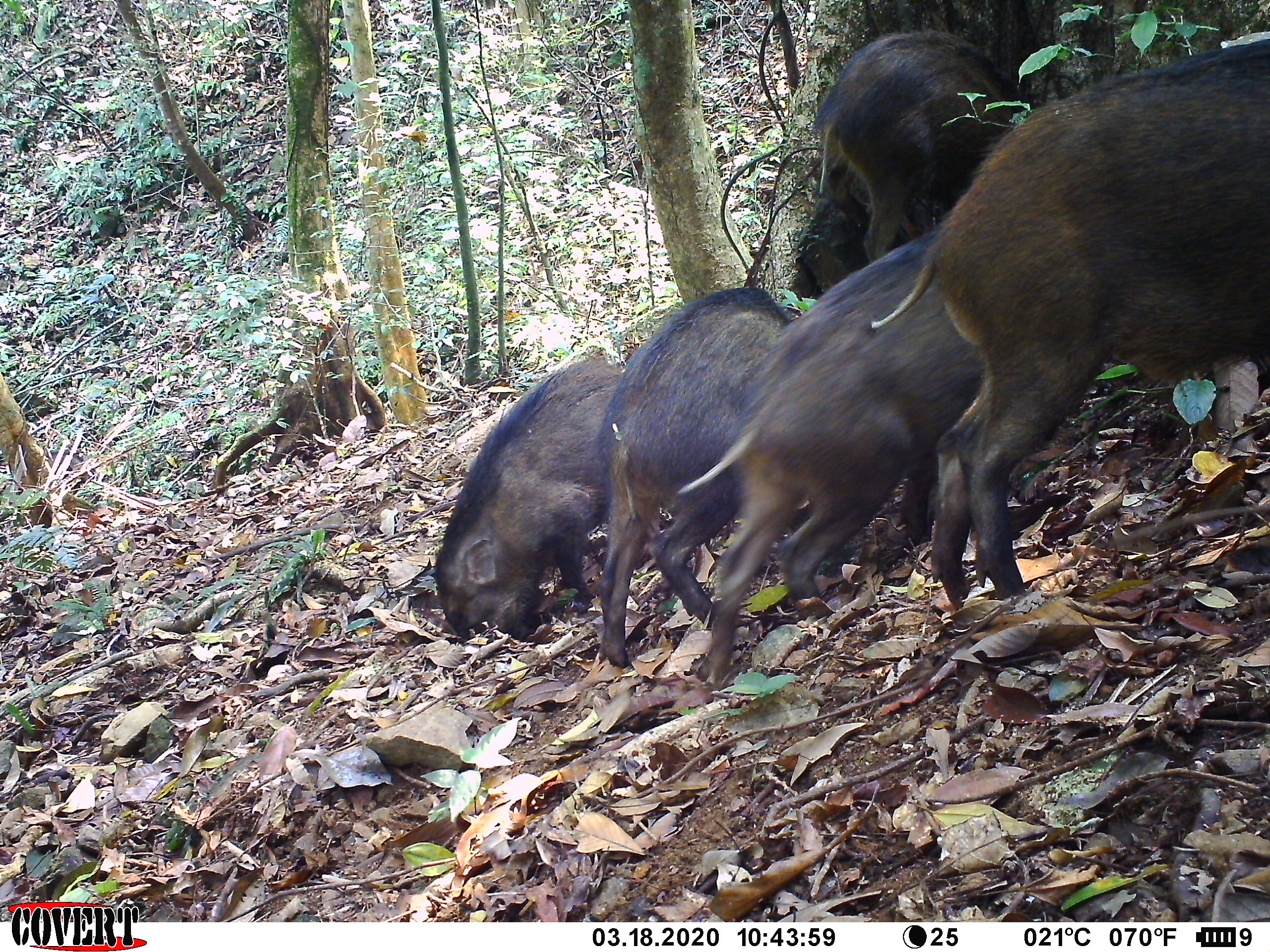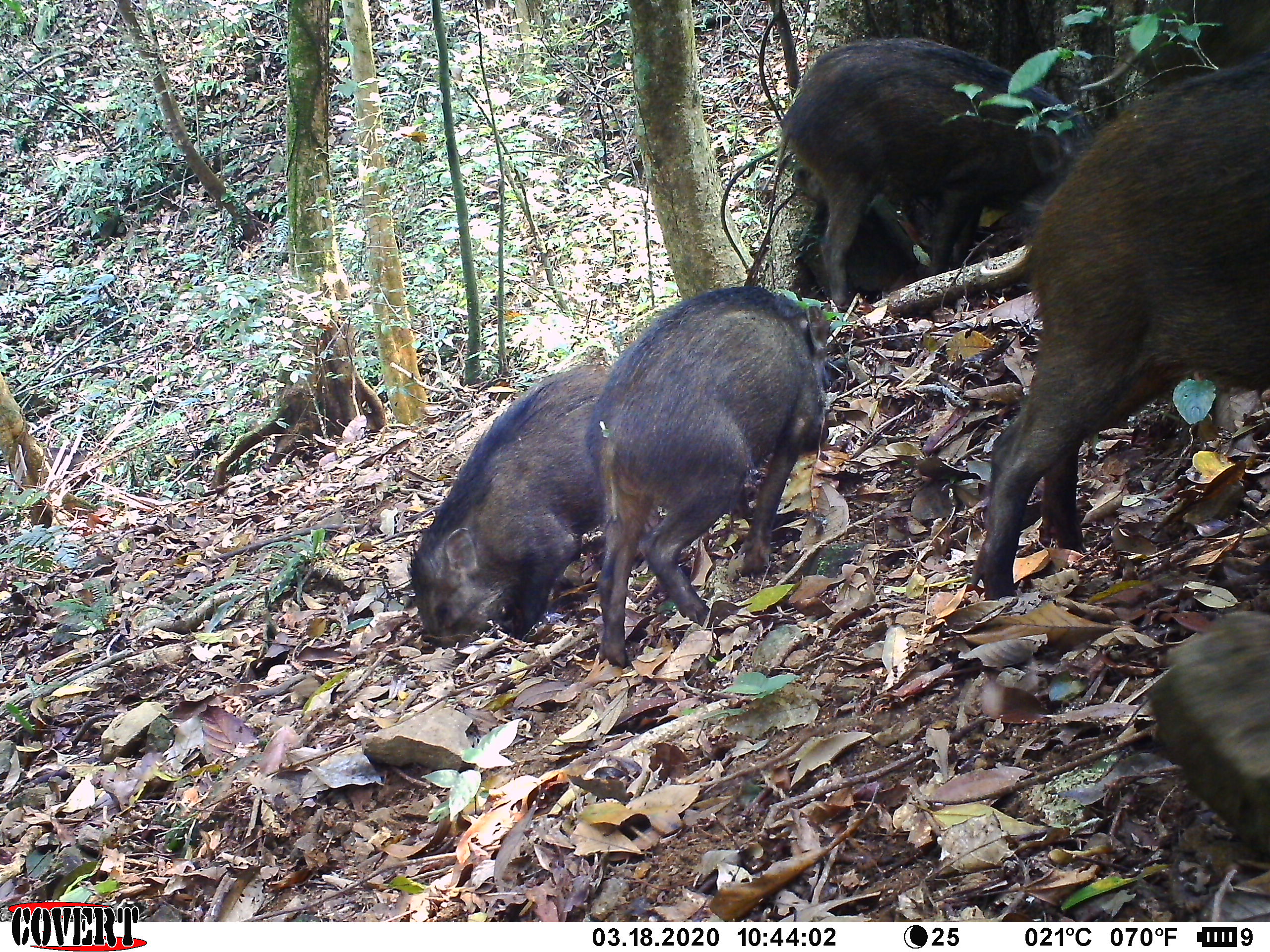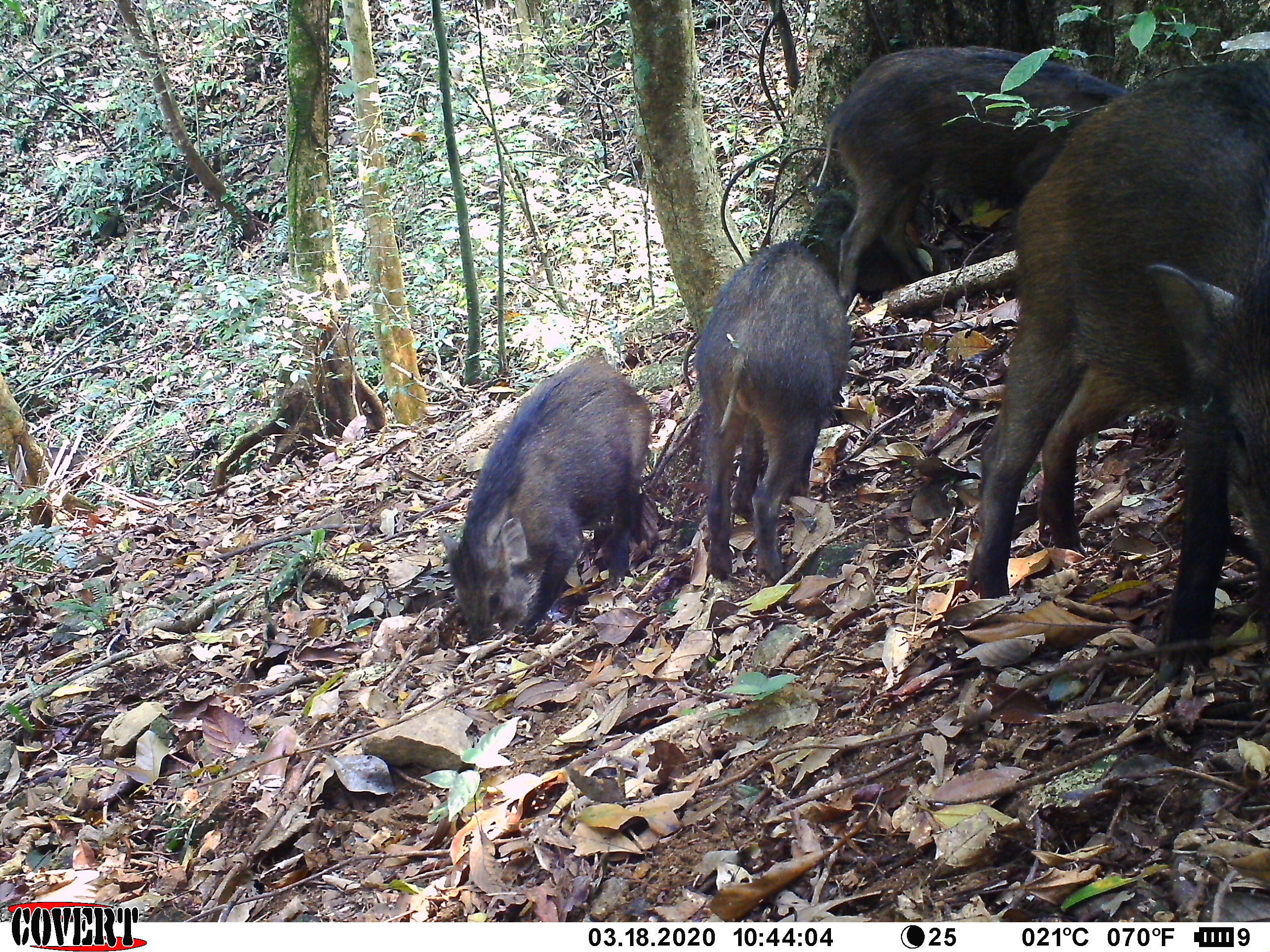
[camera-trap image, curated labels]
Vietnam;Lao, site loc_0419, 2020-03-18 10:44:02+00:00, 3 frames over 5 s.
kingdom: Animalia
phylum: Chordata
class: Mammalia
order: Artiodactyla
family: Suidae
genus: Sus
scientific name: Sus scrofa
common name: eurasian wild pig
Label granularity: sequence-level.